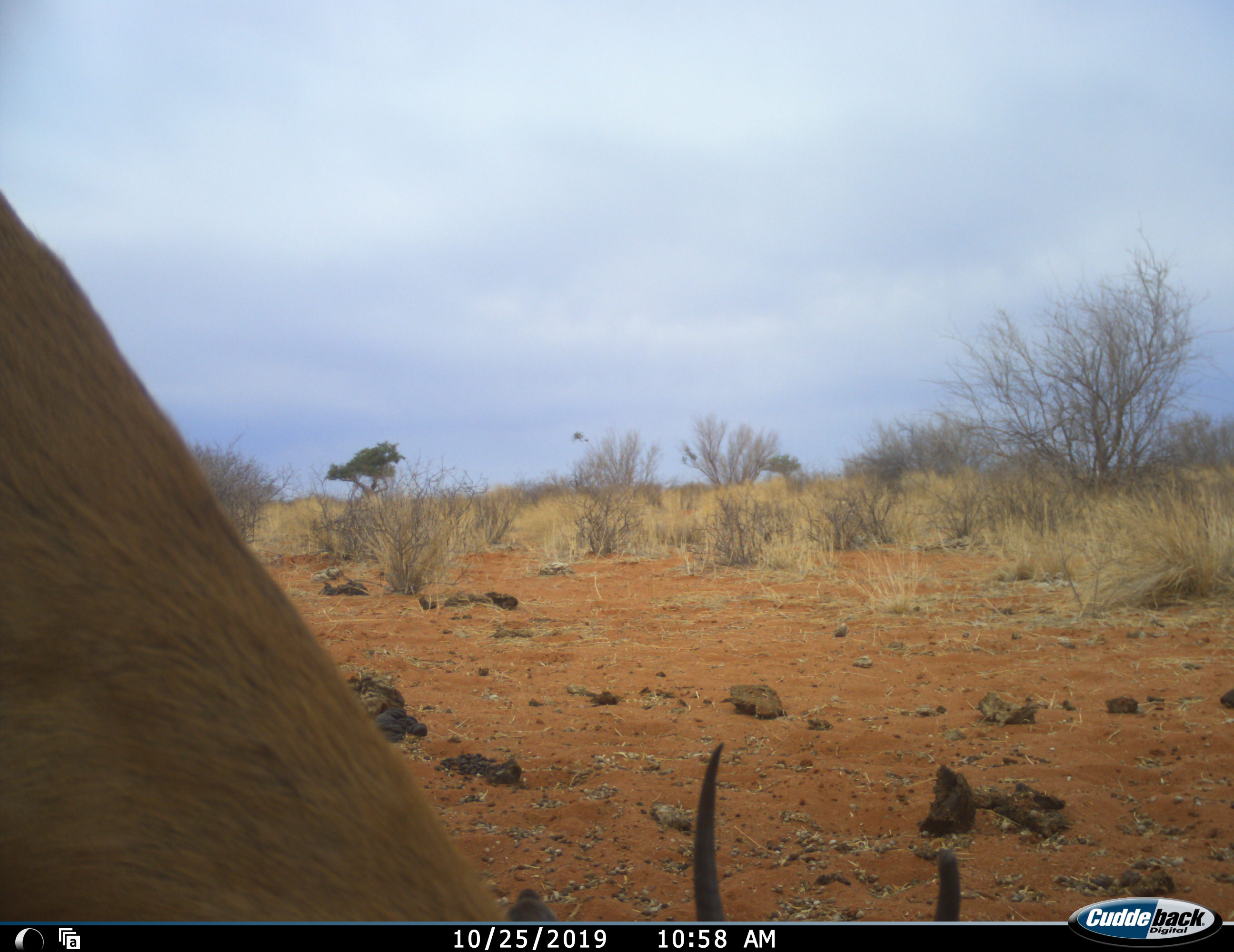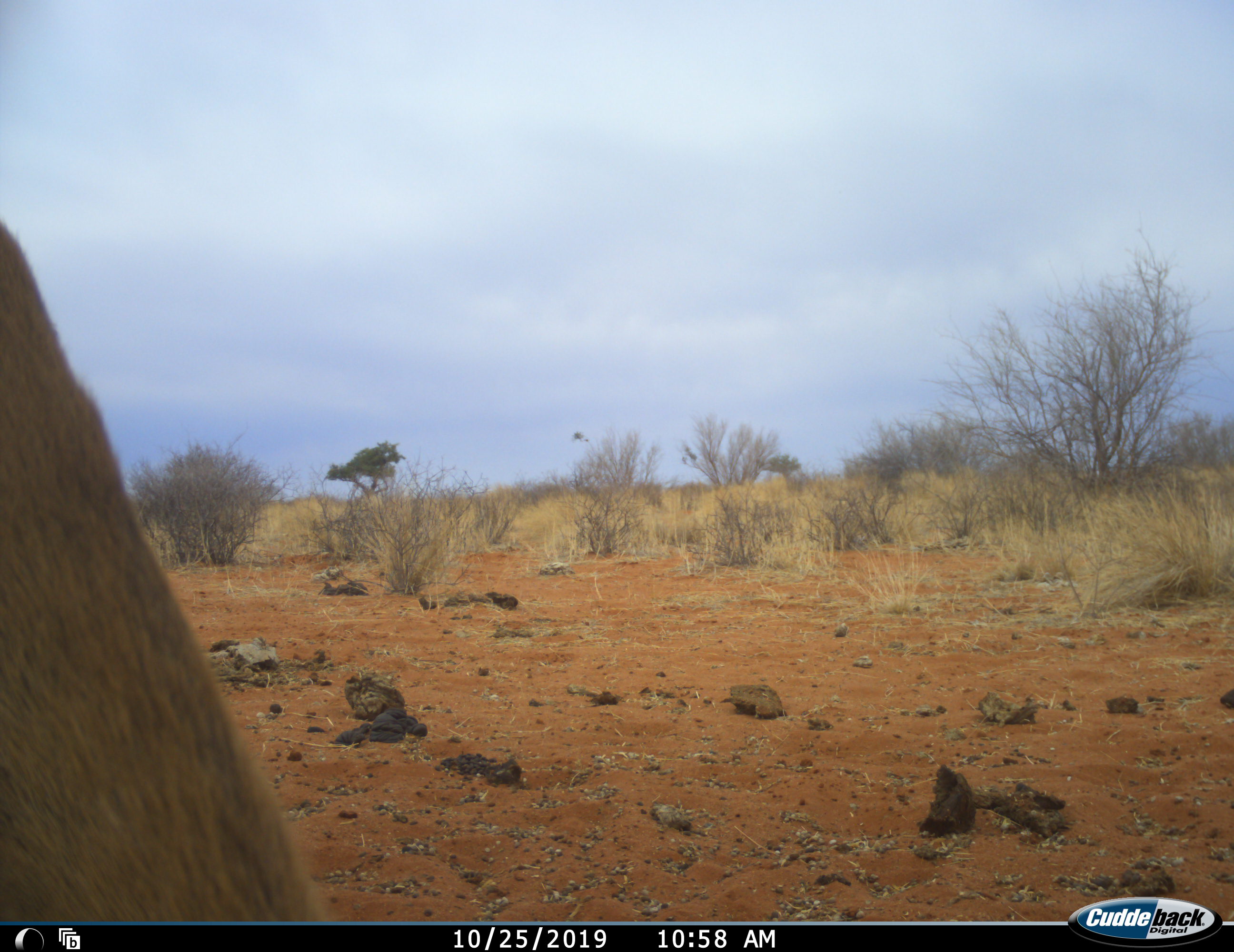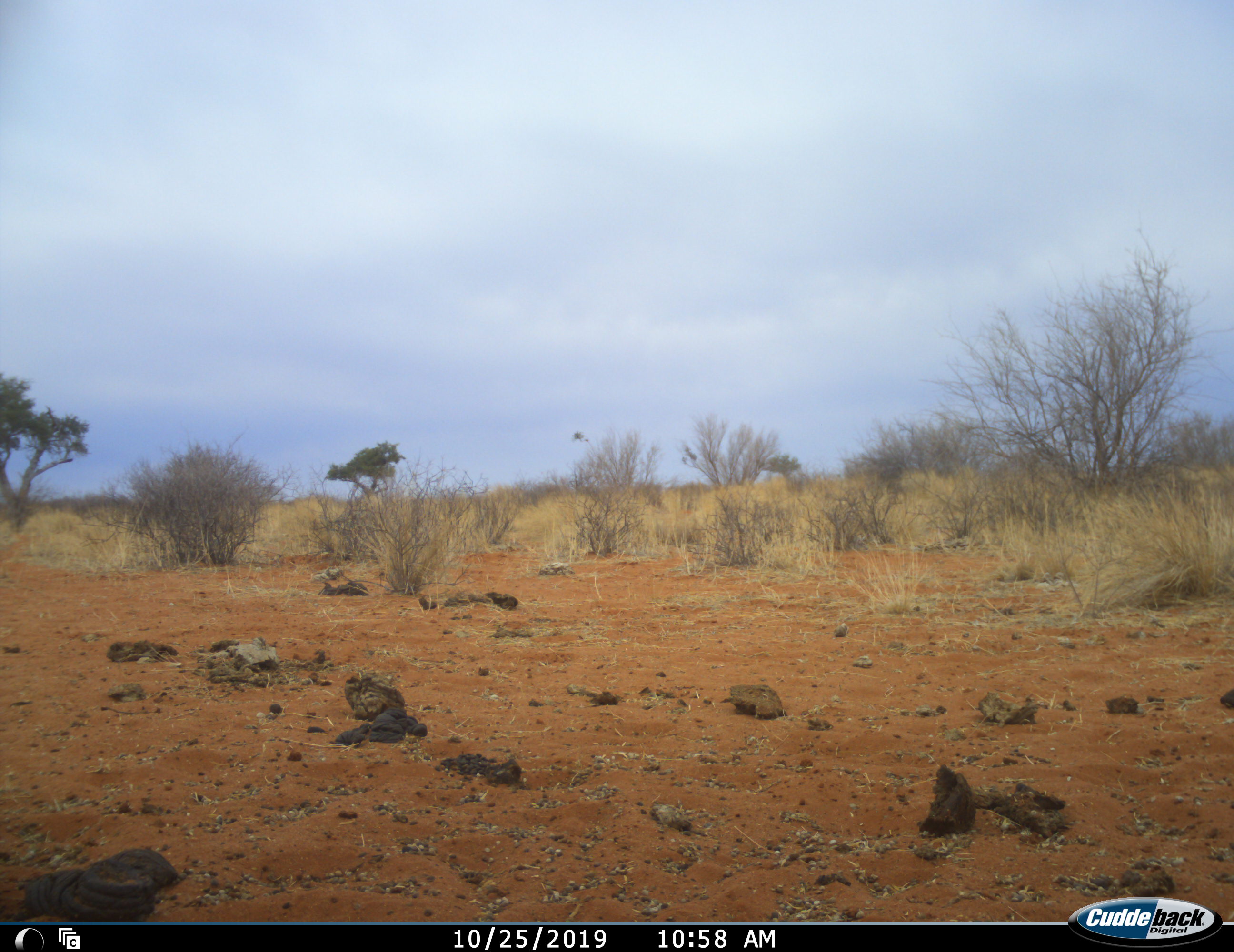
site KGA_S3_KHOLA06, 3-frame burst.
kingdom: Animalia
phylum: Chordata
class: Mammalia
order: Artiodactyla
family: Bovidae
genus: Antidorcas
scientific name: Antidorcas marsupialis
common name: springbok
Springbok (Antidorcas marsupialis), count 1. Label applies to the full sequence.